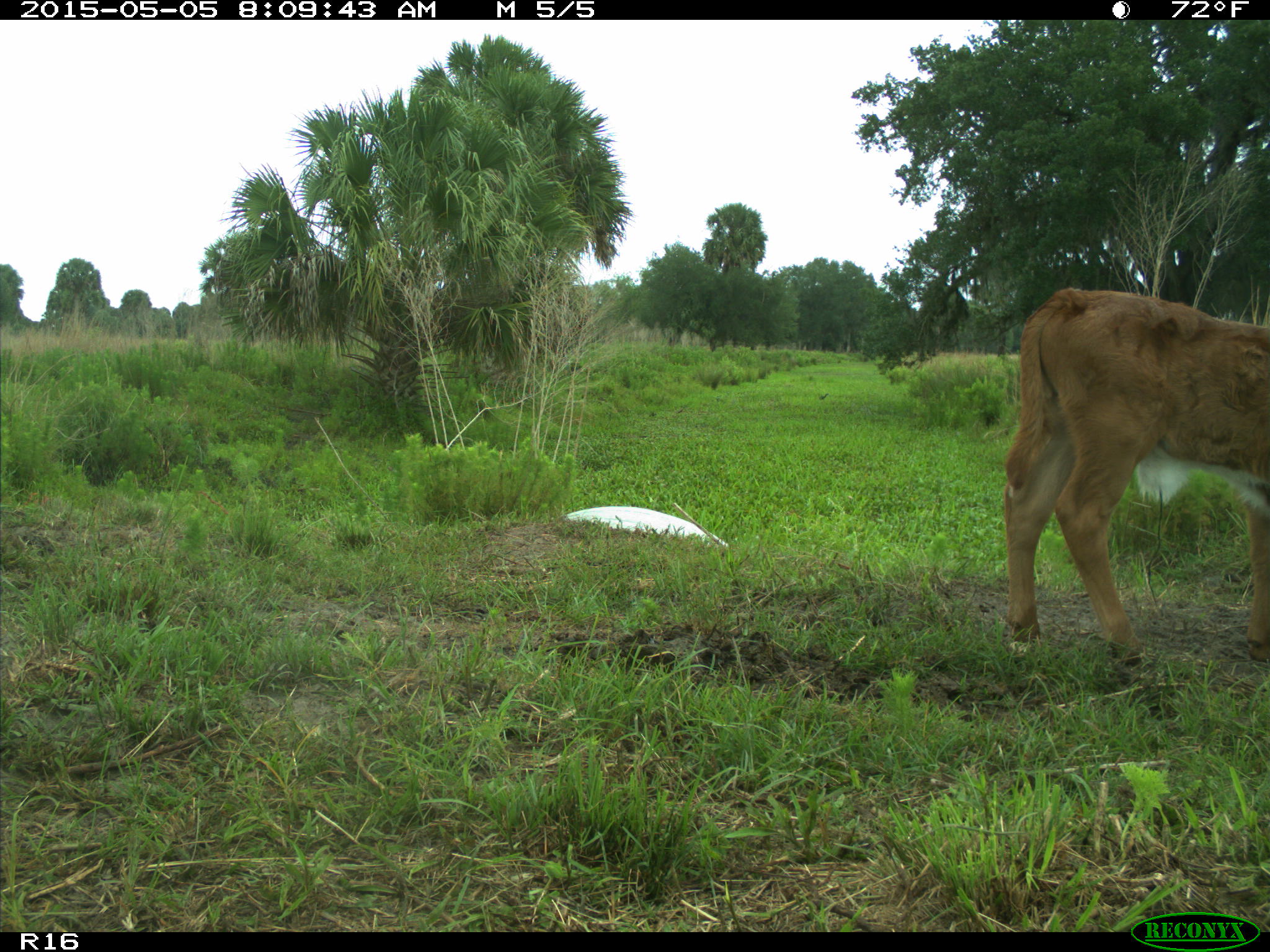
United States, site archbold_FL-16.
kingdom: Animalia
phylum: Chordata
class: Mammalia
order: Artiodactyla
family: Bovidae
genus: Bos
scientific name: Bos taurus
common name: domestic cow